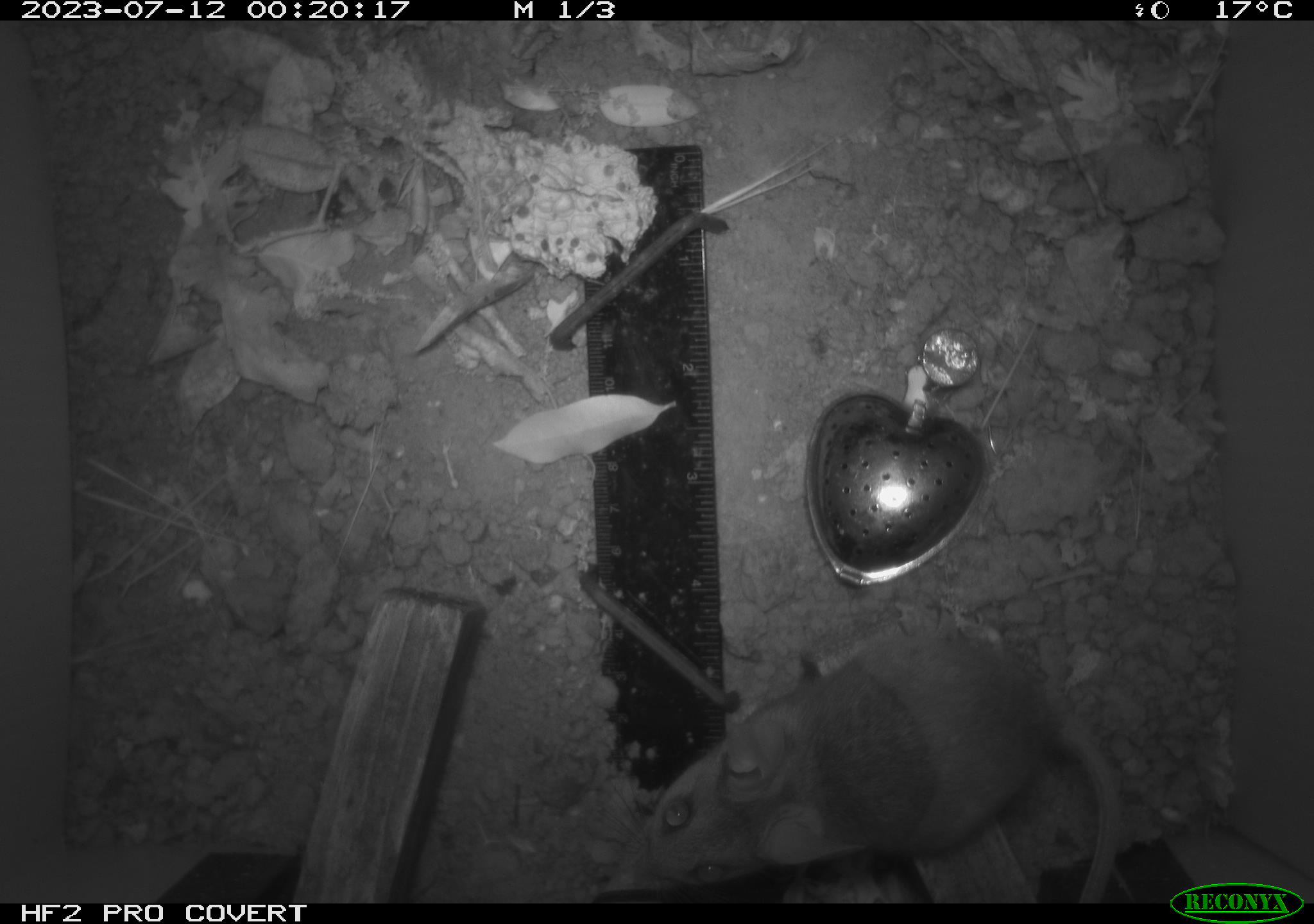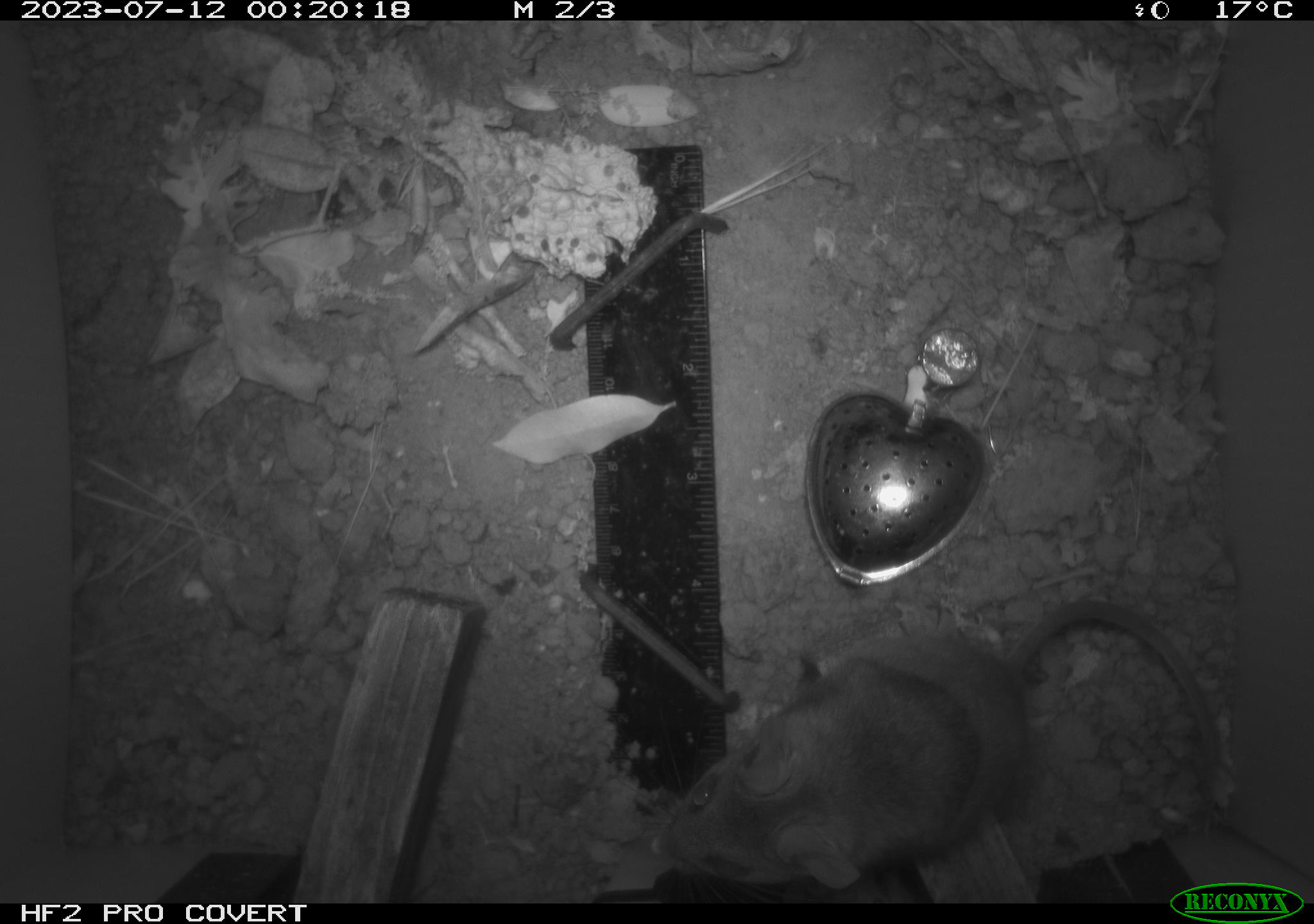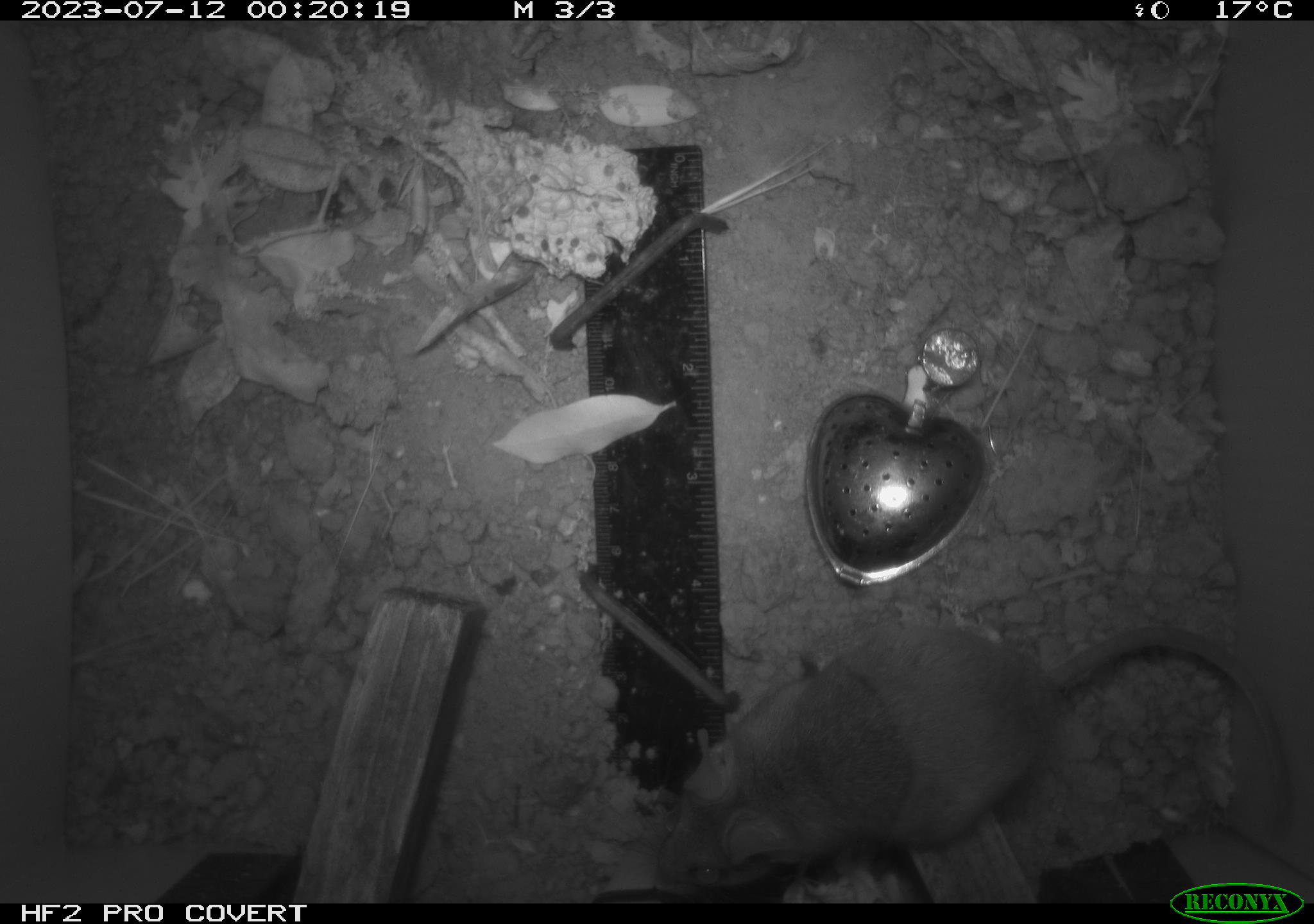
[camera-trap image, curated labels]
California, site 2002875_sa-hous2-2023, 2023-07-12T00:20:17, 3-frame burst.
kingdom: Animalia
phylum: Chordata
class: Mammalia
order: Rodentia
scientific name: Rodentia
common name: mouse species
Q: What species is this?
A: Mouse species (Rodentia).